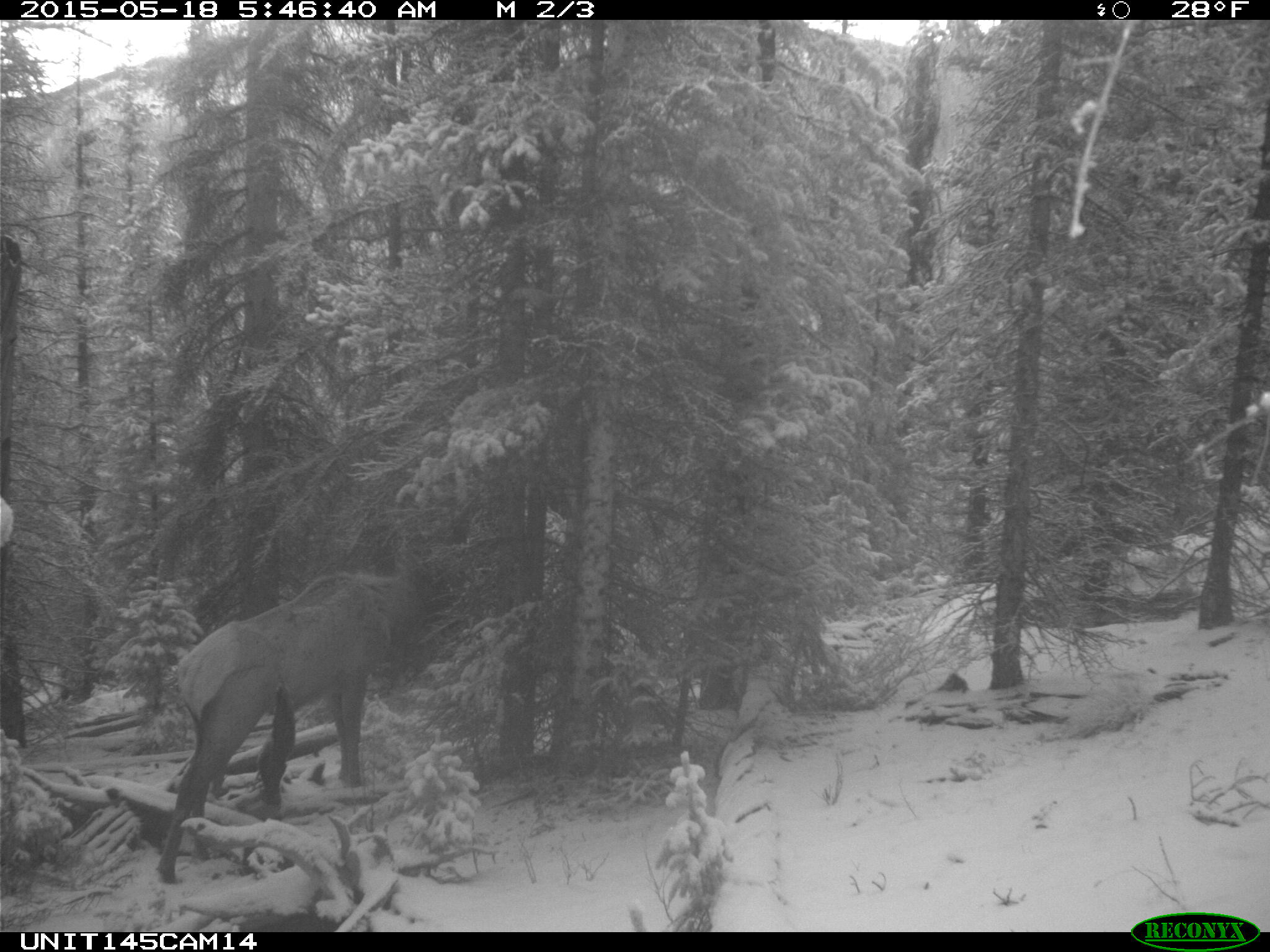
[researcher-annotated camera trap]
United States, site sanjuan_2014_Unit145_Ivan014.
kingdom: Animalia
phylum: Chordata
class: Mammalia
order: Artiodactyla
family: Cervidae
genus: Cervus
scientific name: Cervus elaphus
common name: red deer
Cervus elaphus (red deer).